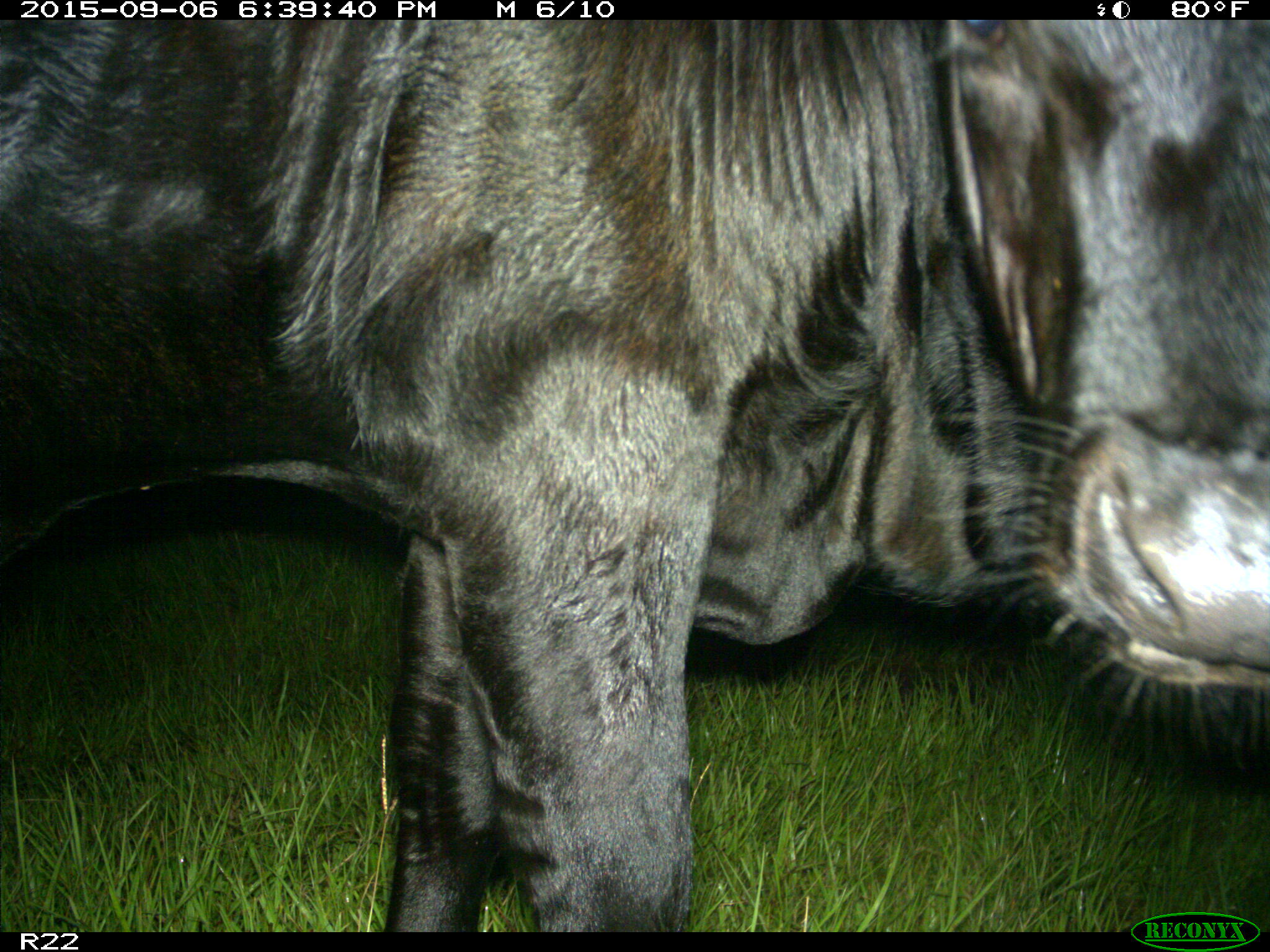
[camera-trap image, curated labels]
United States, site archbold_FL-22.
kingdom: Animalia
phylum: Chordata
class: Mammalia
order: Artiodactyla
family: Bovidae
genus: Bos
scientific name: Bos taurus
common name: domestic cow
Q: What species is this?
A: Bos taurus (domestic cow).